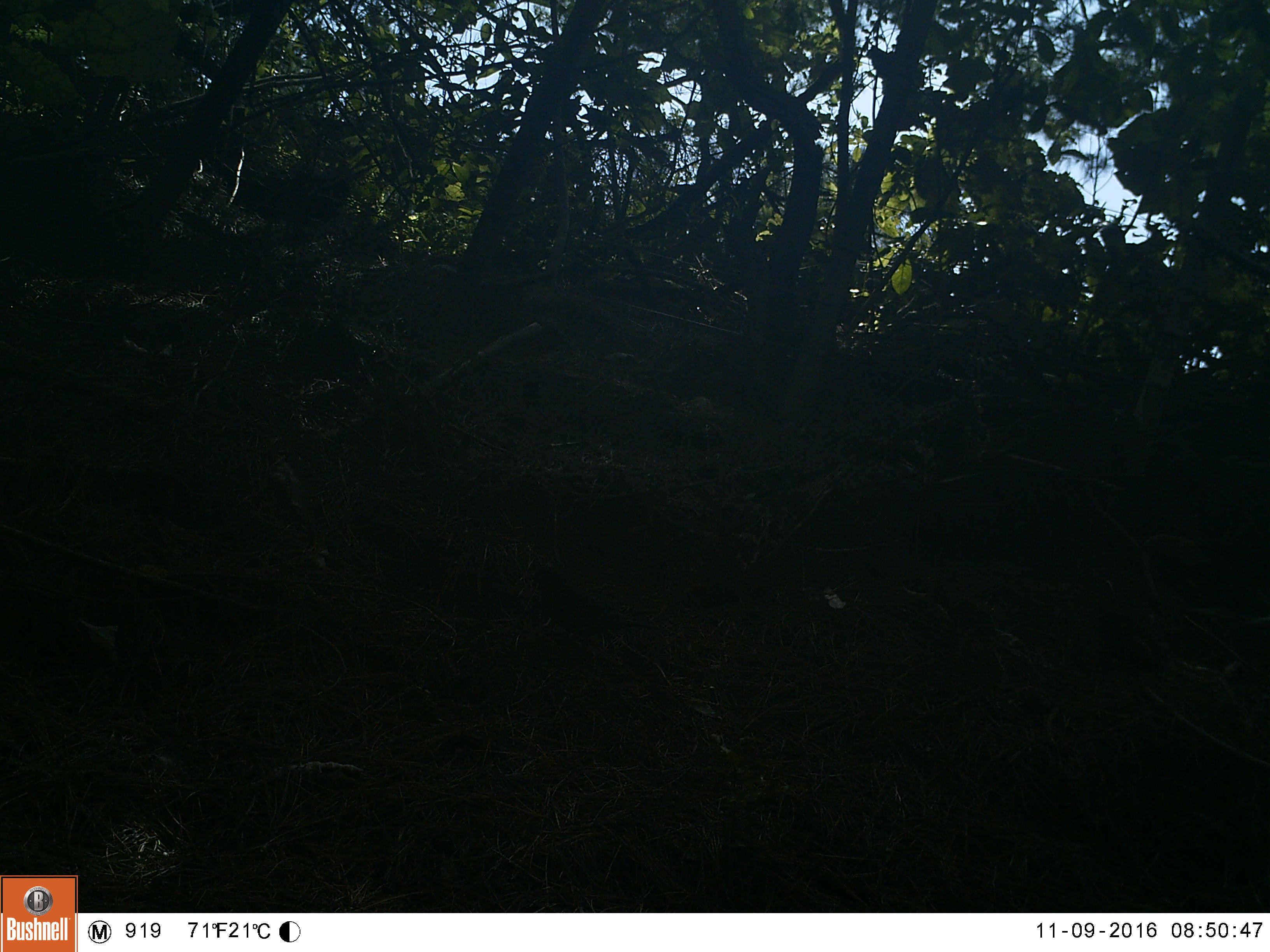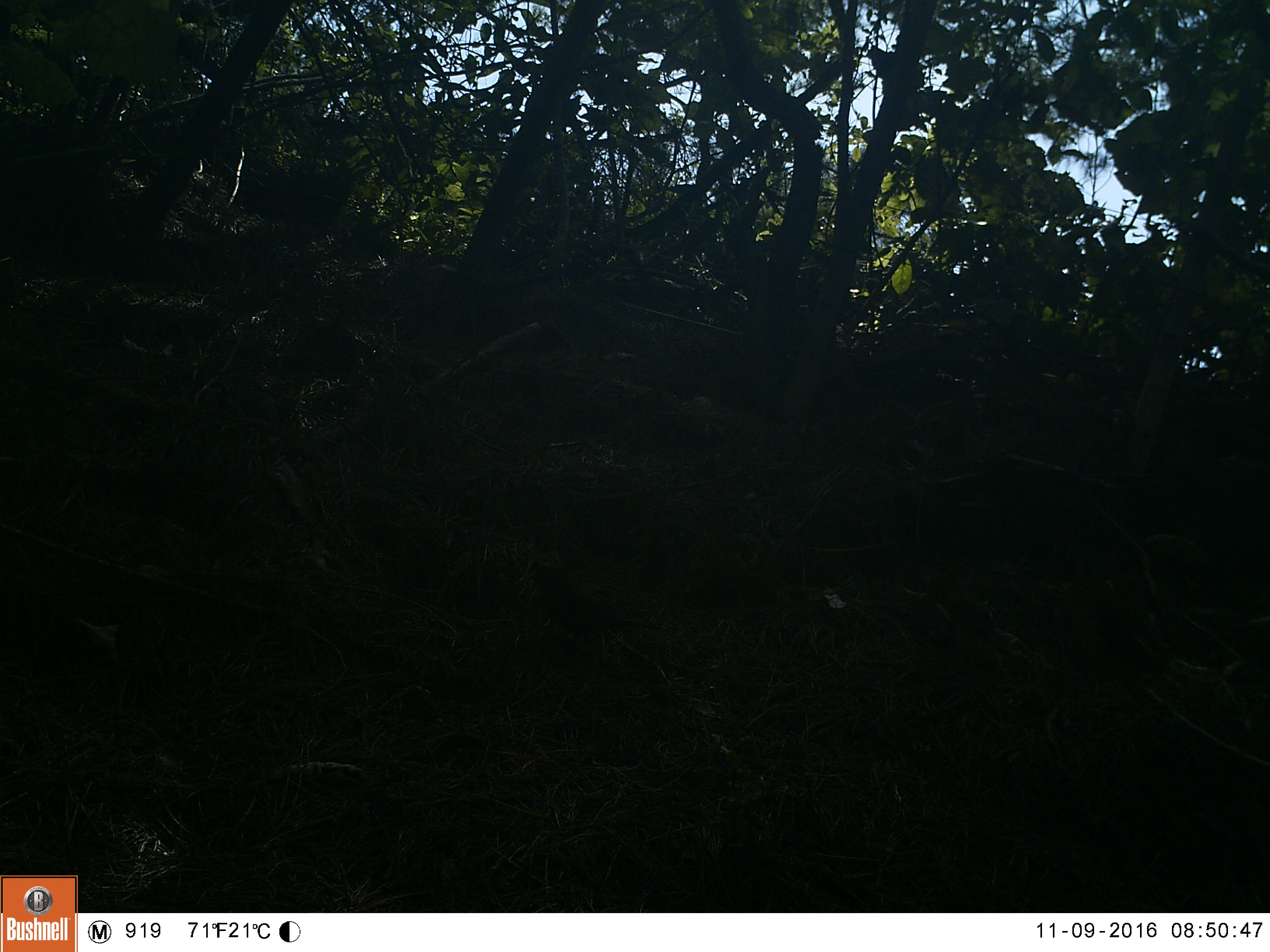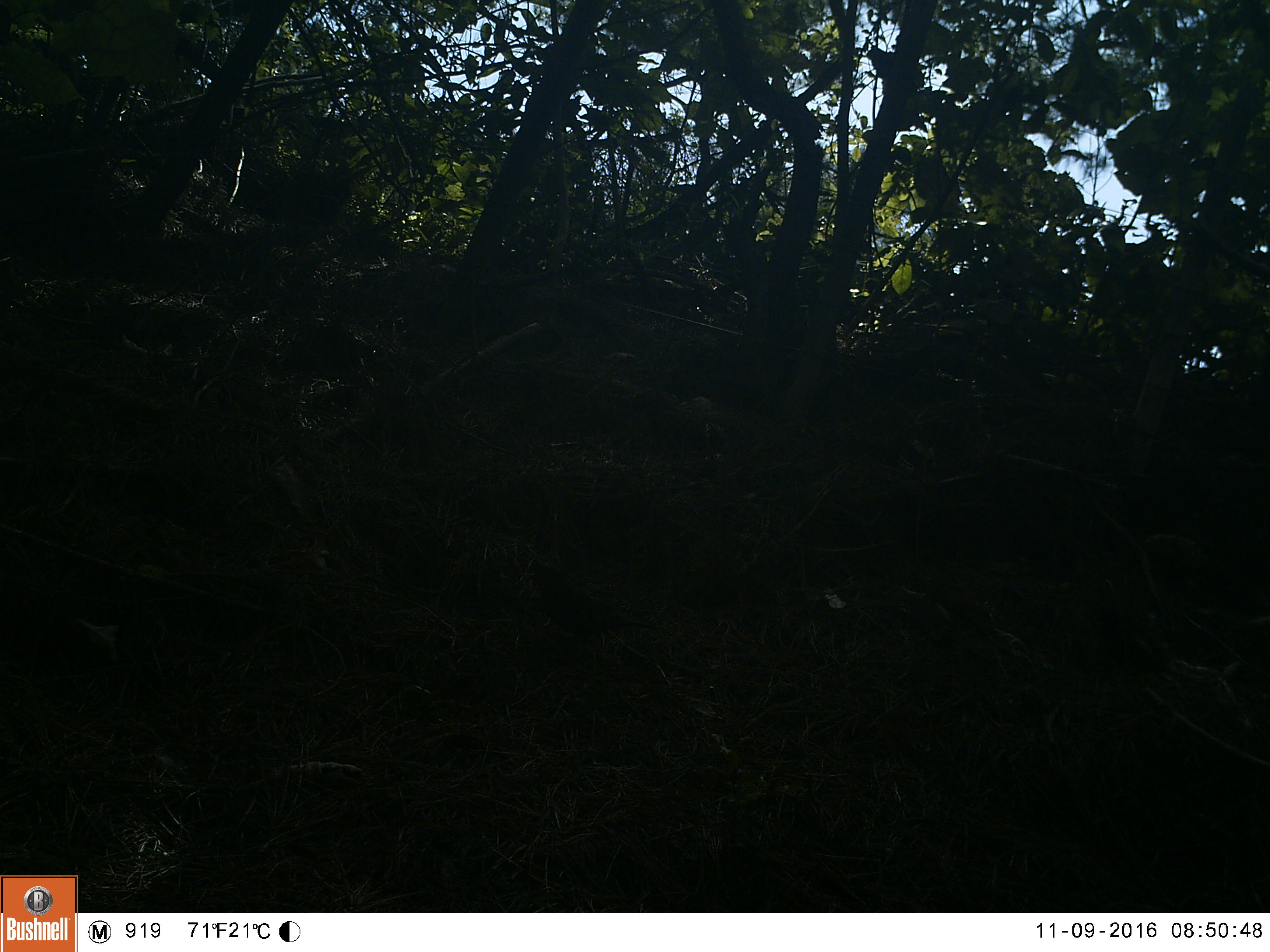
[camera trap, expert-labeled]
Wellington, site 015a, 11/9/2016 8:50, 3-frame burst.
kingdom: Animalia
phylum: Chordata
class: Aves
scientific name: Aves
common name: bird